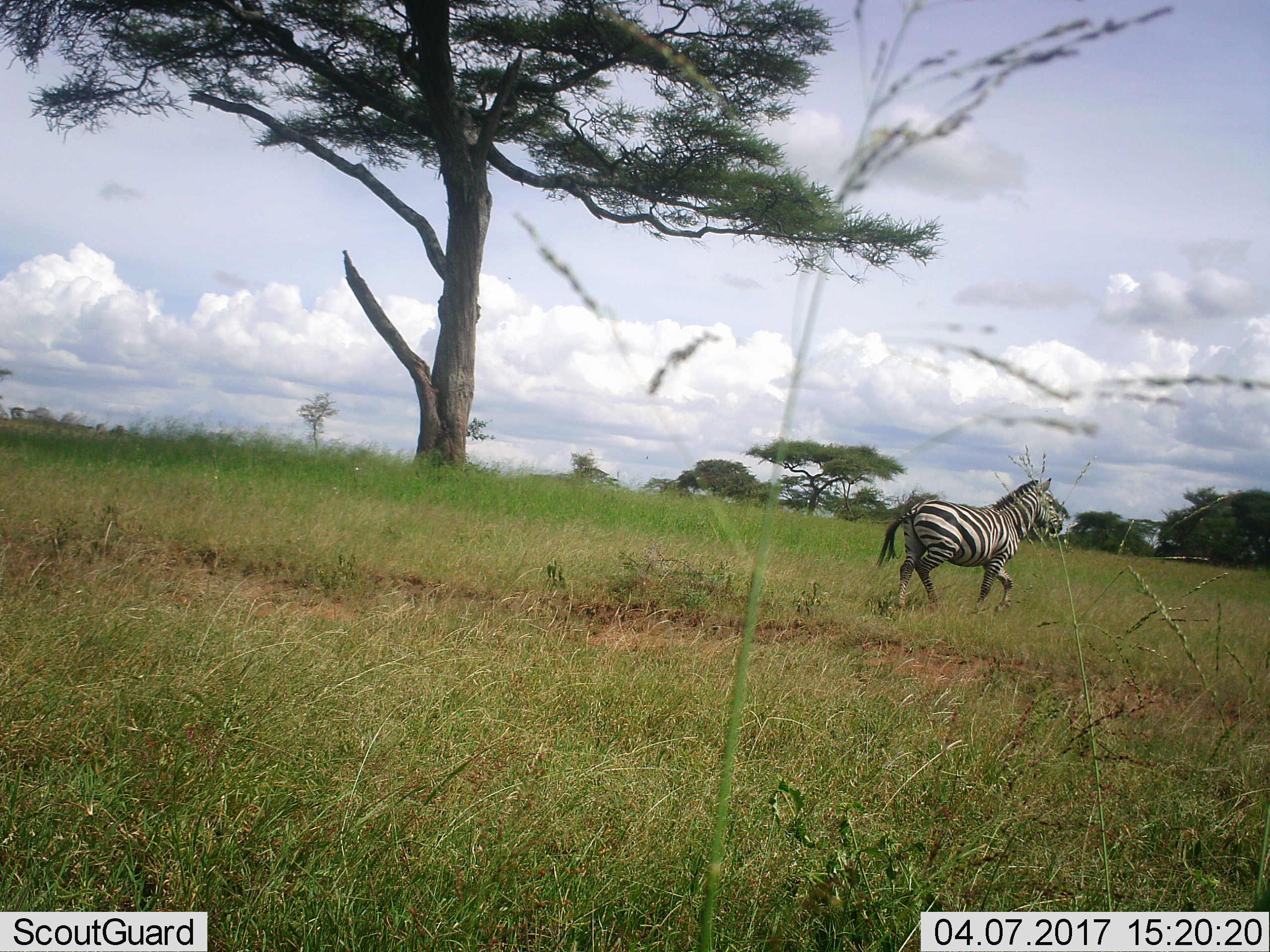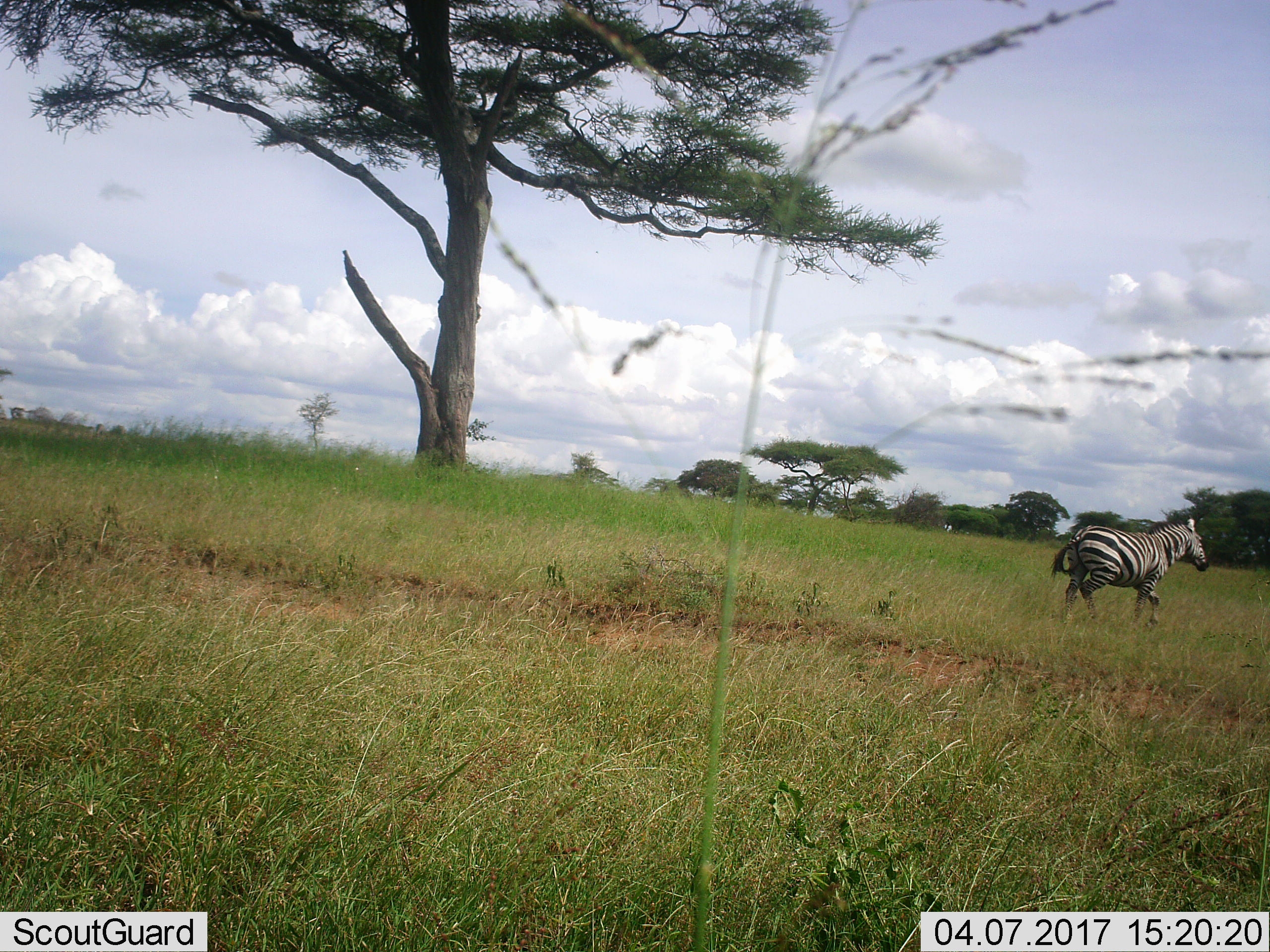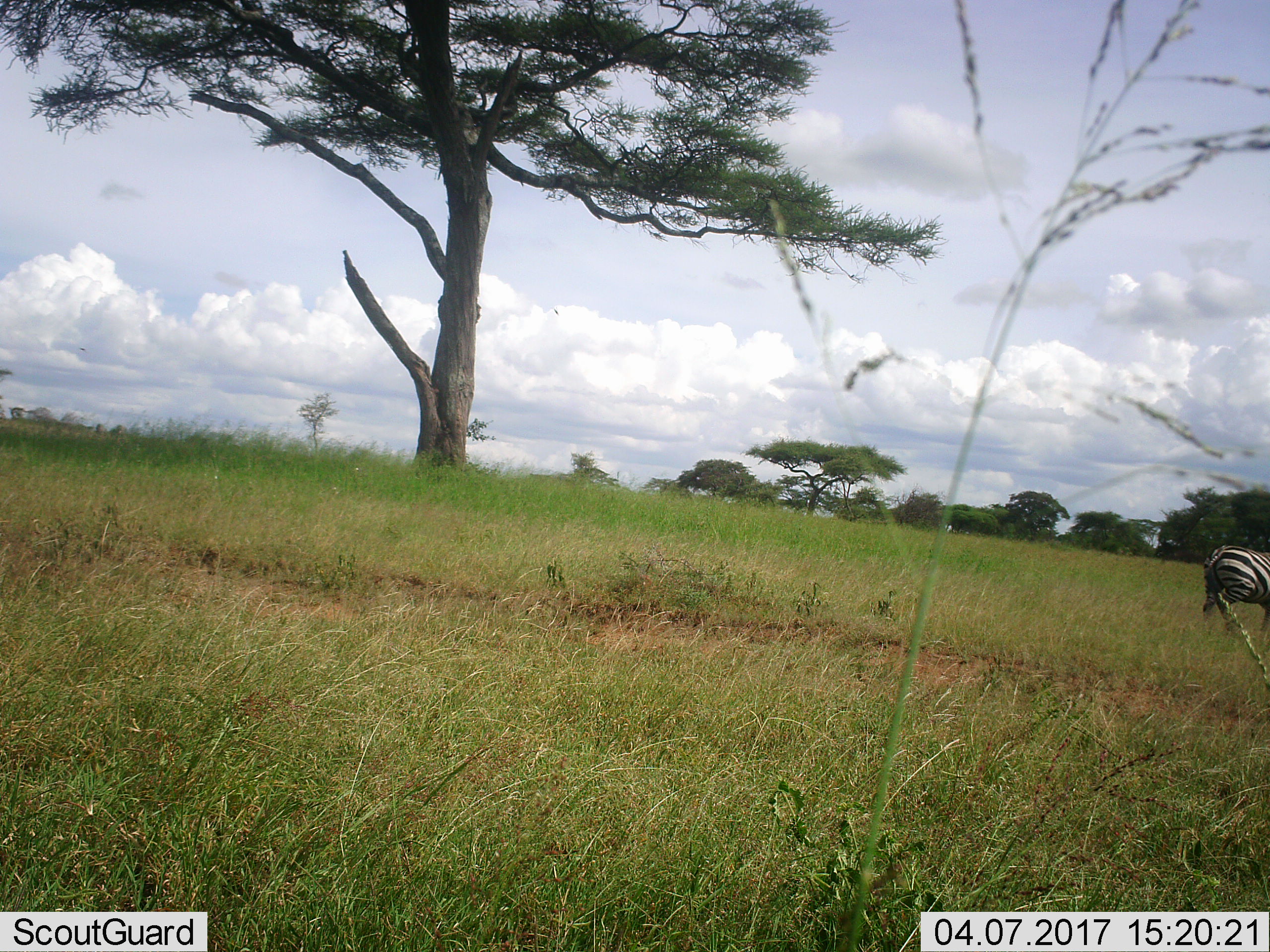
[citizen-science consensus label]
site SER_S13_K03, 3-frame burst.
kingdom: Animalia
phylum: Chordata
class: Mammalia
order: Perissodactyla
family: Equidae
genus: Equus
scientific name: Equus quagga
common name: plains zebra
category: zebraplains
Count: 1.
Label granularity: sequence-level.